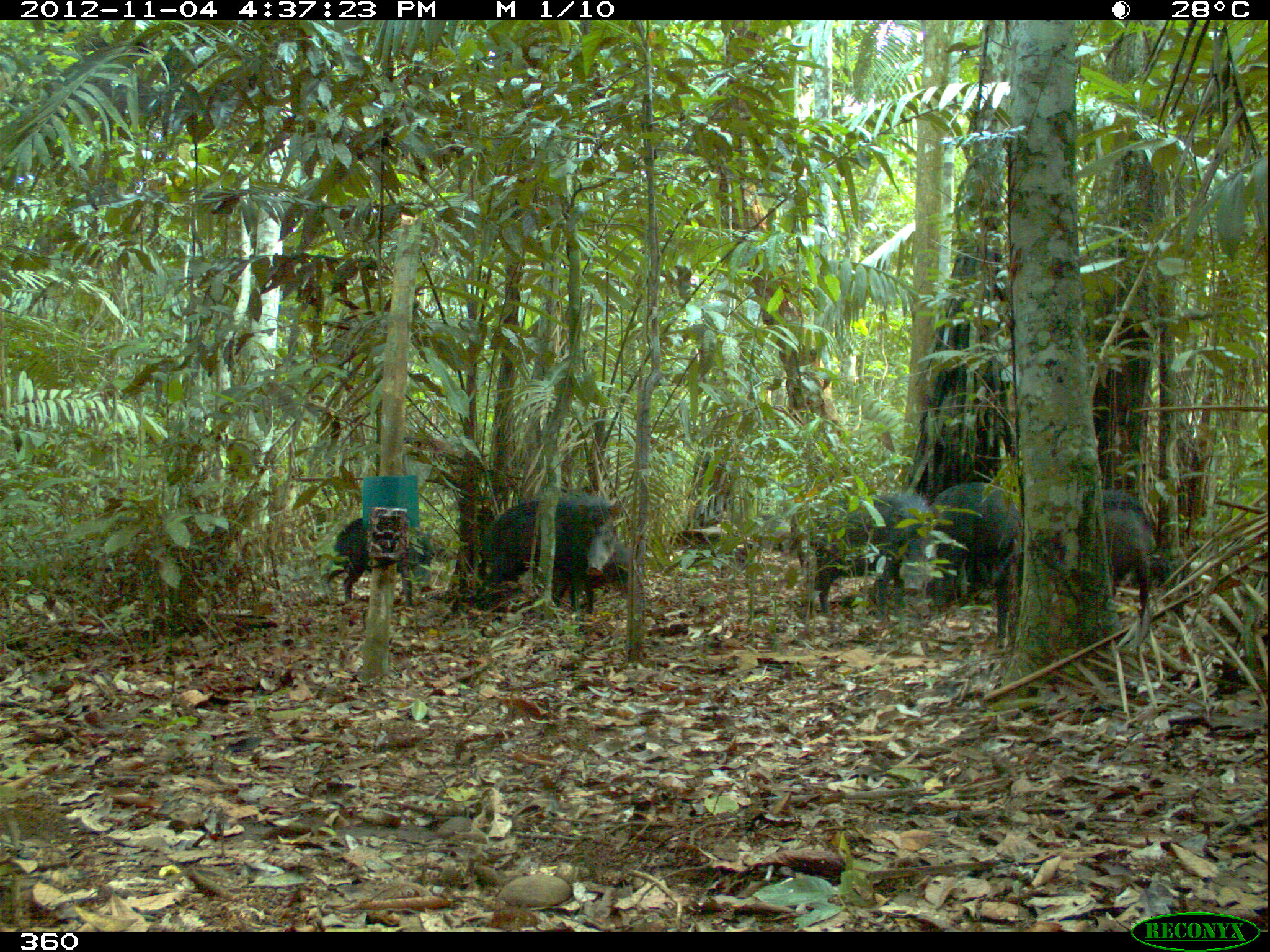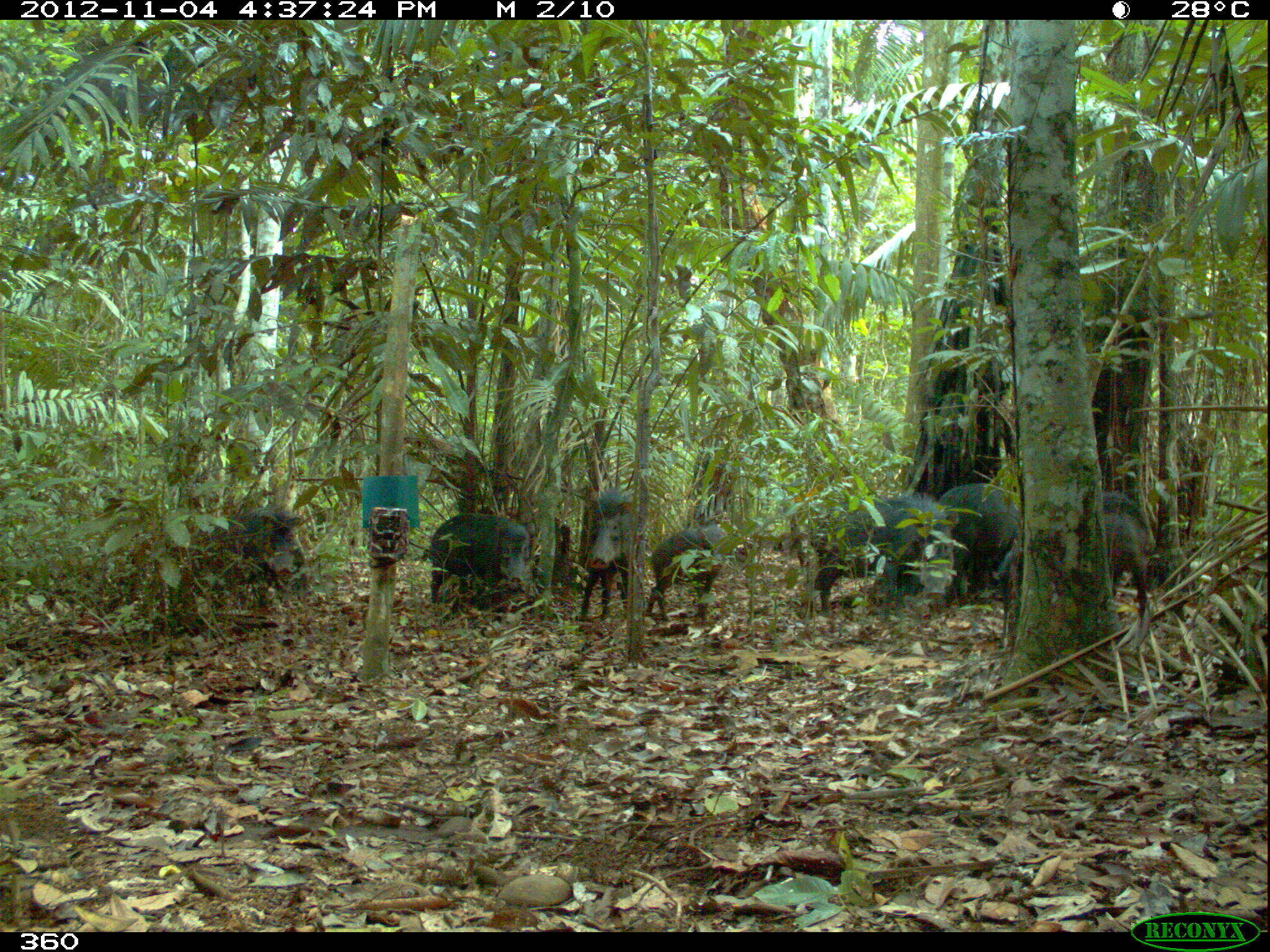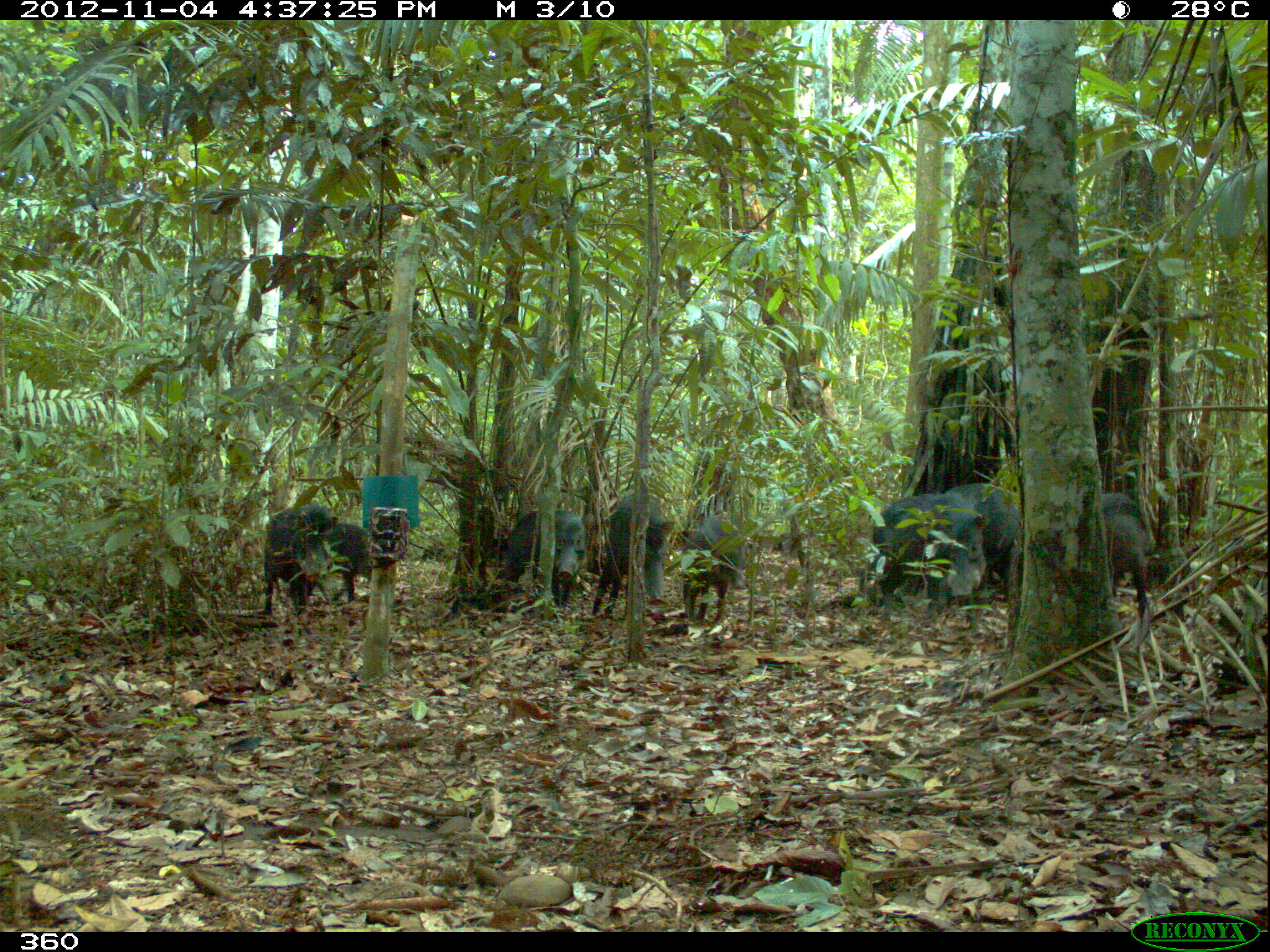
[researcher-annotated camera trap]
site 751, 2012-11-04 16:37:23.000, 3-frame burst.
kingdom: Animalia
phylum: Chordata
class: Mammalia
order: Artiodactyla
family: Tayassuidae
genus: Tayassu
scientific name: Tayassu pecari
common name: white-lipped peccary